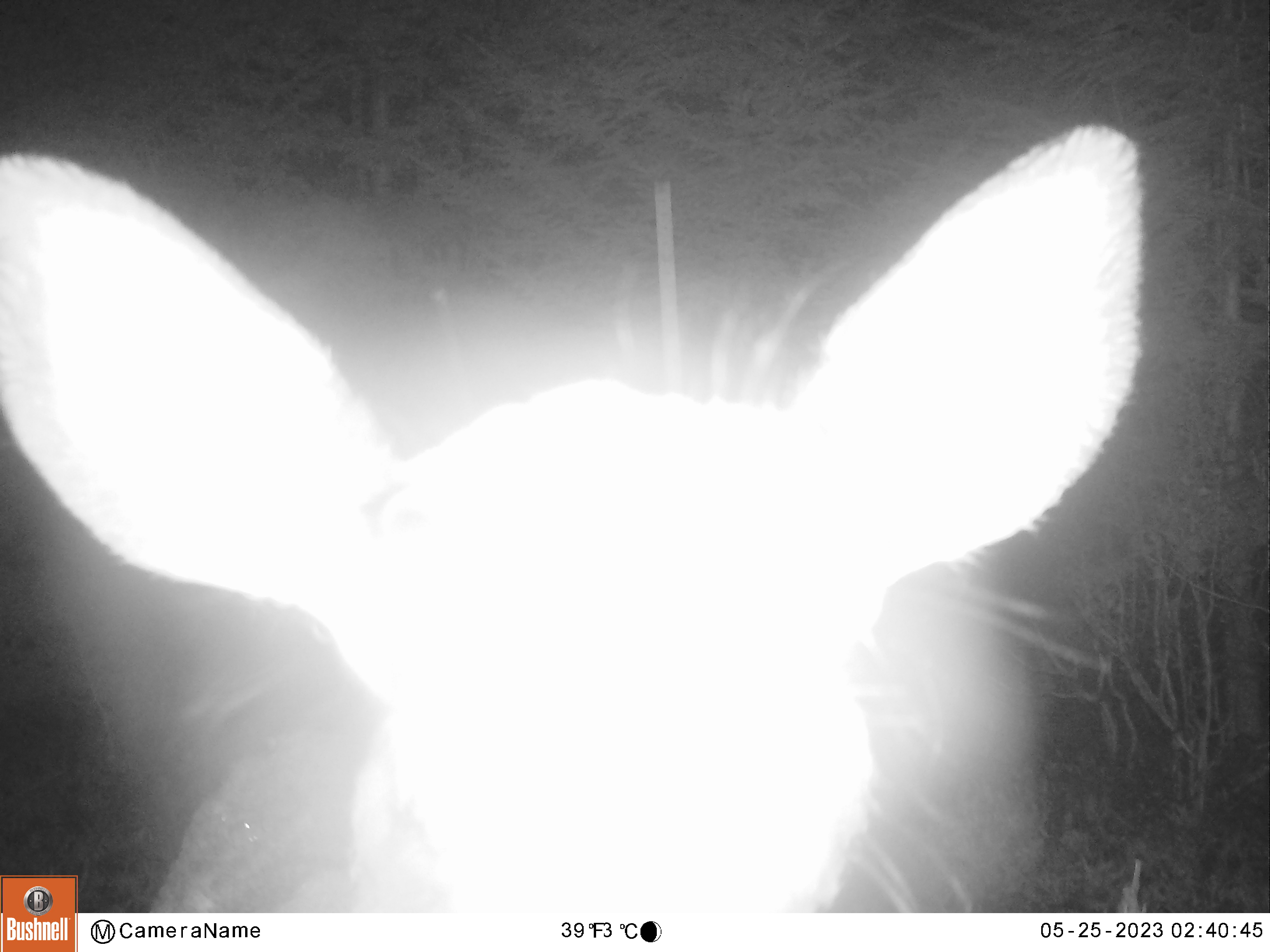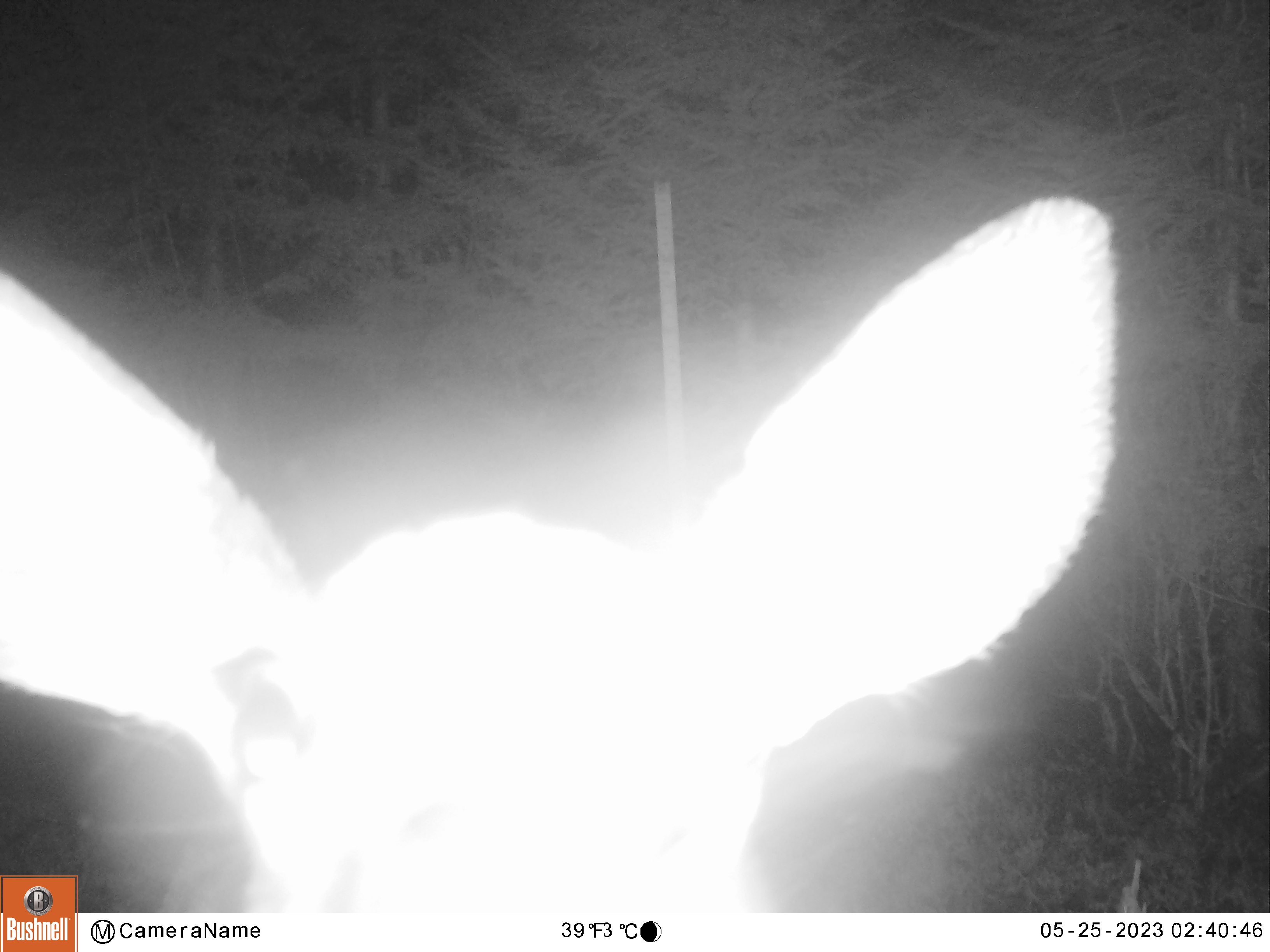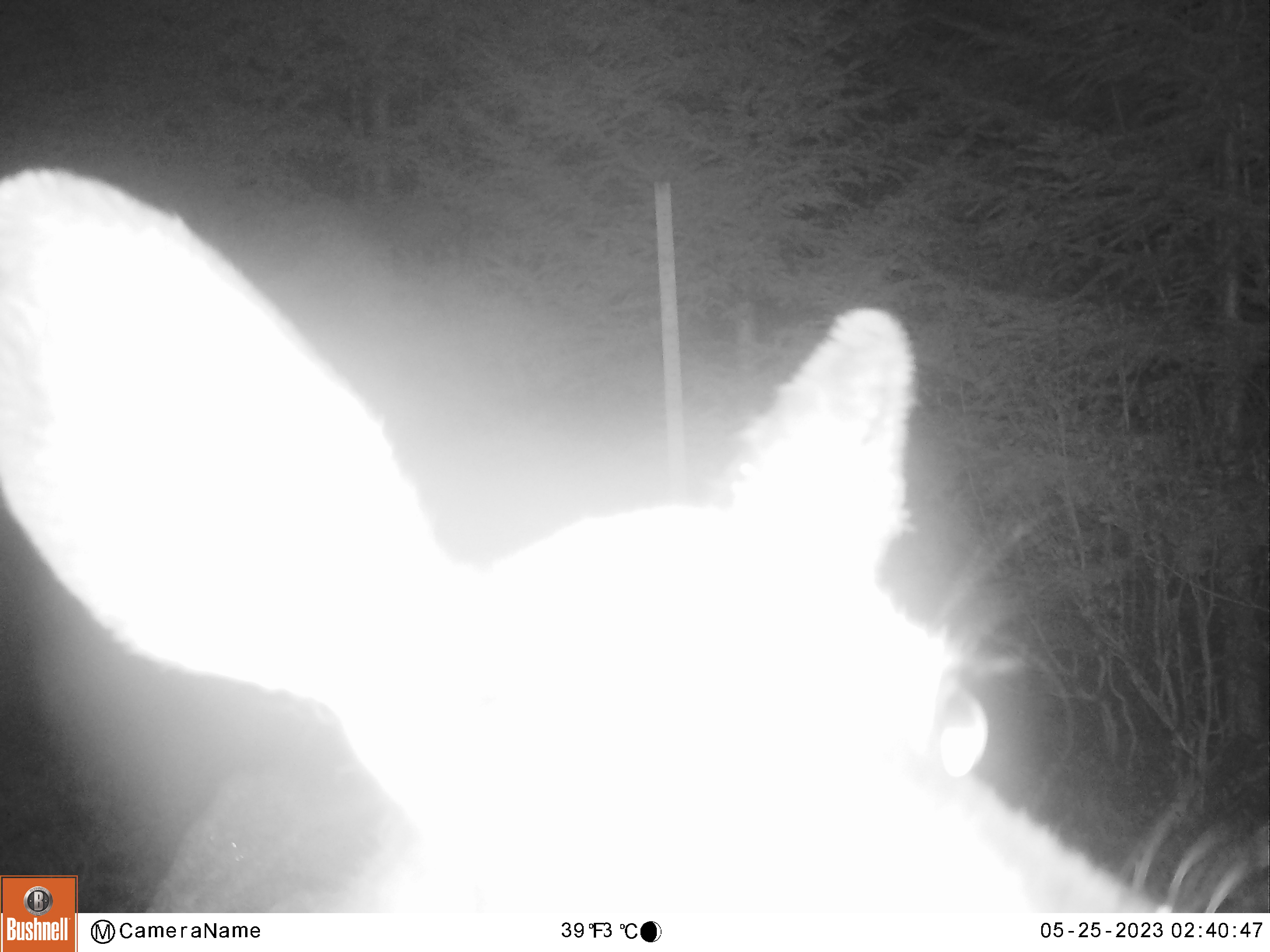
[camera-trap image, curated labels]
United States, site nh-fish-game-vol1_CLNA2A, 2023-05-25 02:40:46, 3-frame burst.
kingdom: Animalia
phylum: Chordata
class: Mammalia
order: Artiodactyla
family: Cervidae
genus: Odocoileus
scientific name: Odocoileus virginianus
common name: white-tailed deer